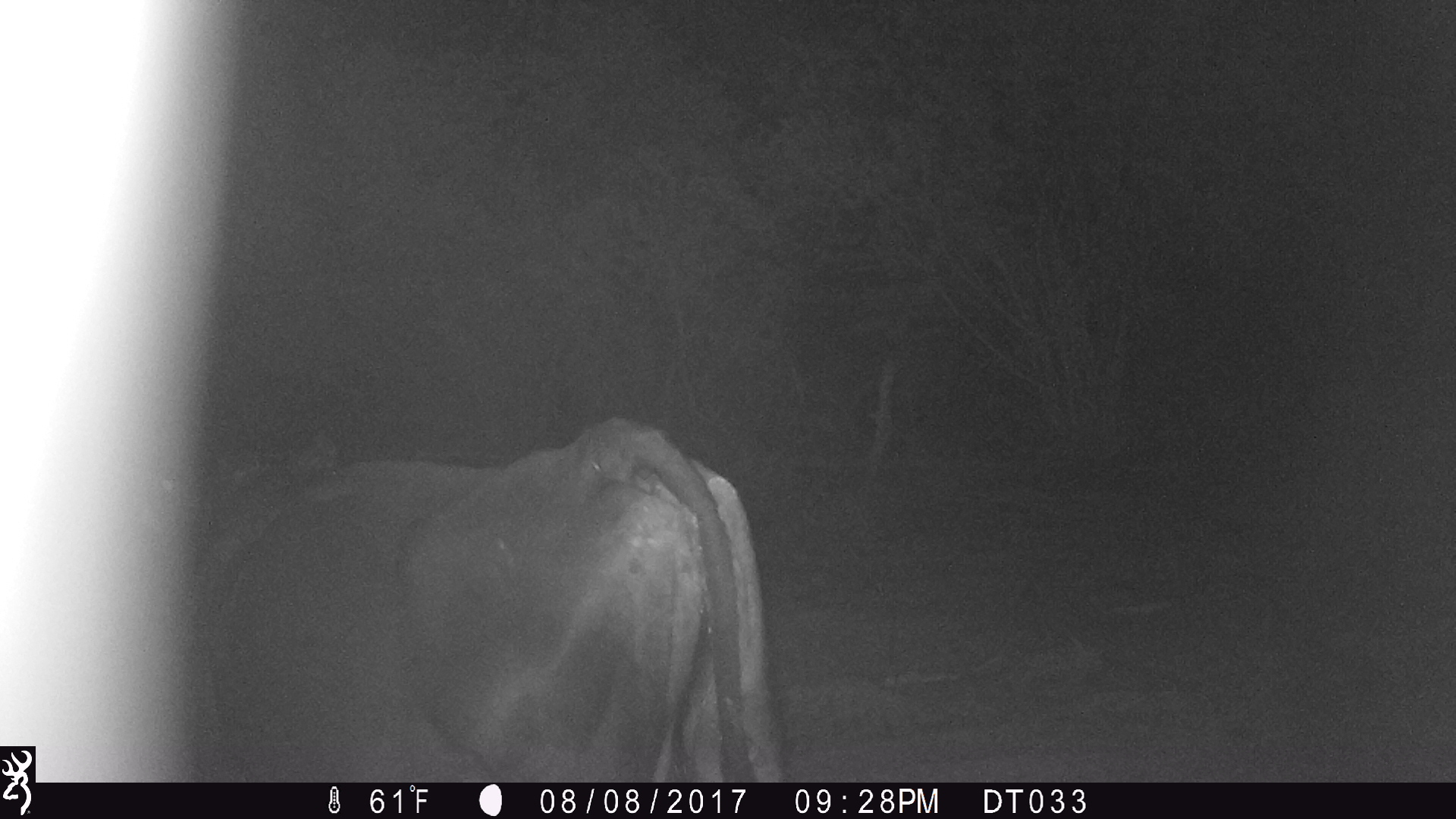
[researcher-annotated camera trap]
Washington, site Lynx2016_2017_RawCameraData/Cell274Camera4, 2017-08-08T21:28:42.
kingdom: Animalia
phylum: Chordata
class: Mammalia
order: Artiodactyla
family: Bovidae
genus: Bos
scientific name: Bos taurus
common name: domestic cattle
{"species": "domestic cattle (Bos taurus)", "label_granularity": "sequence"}